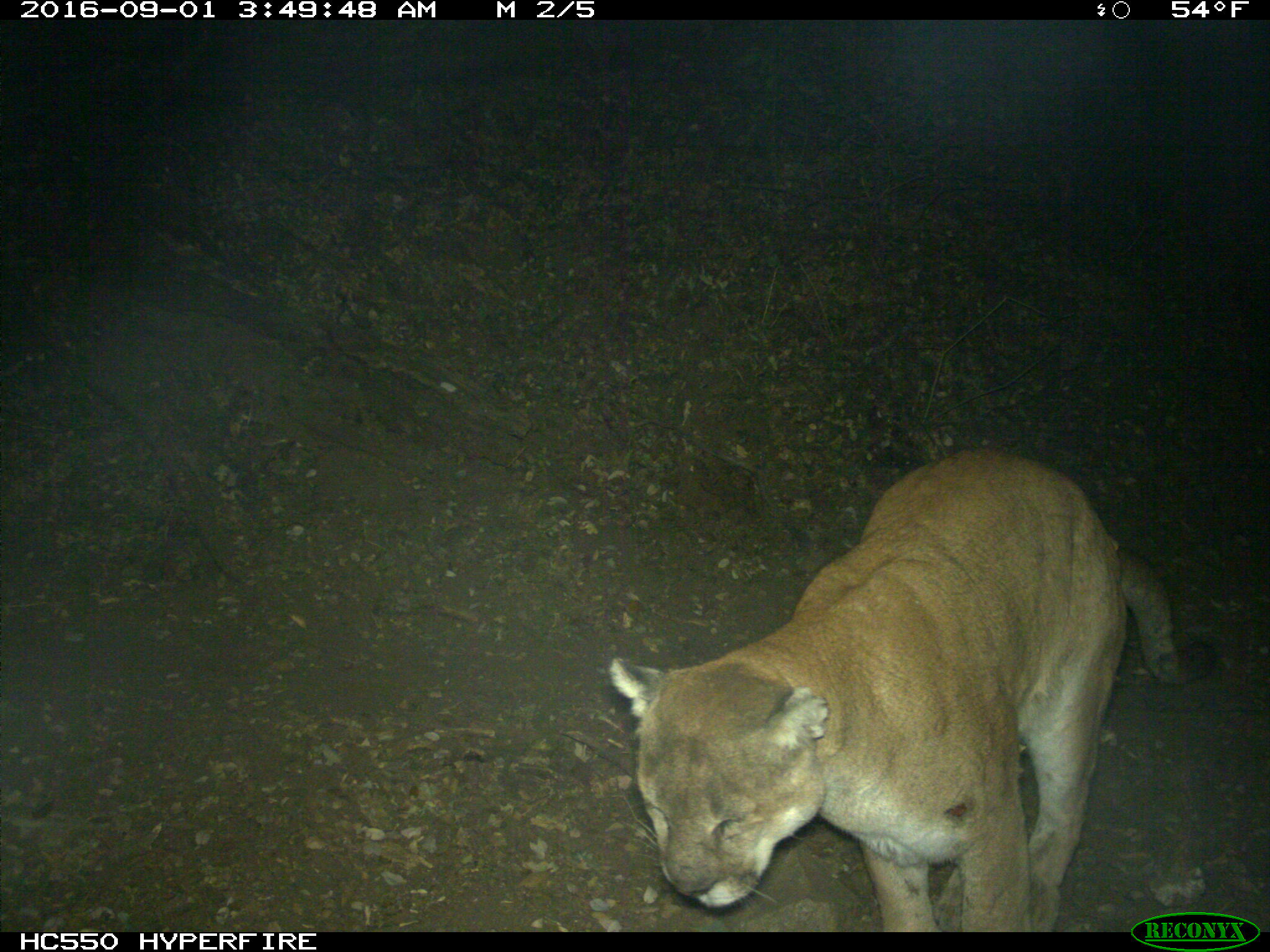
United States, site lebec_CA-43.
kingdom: Animalia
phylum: Chordata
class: Mammalia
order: Carnivora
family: Felidae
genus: Puma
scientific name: Puma concolor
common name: mountain lion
Puma concolor (mountain lion).